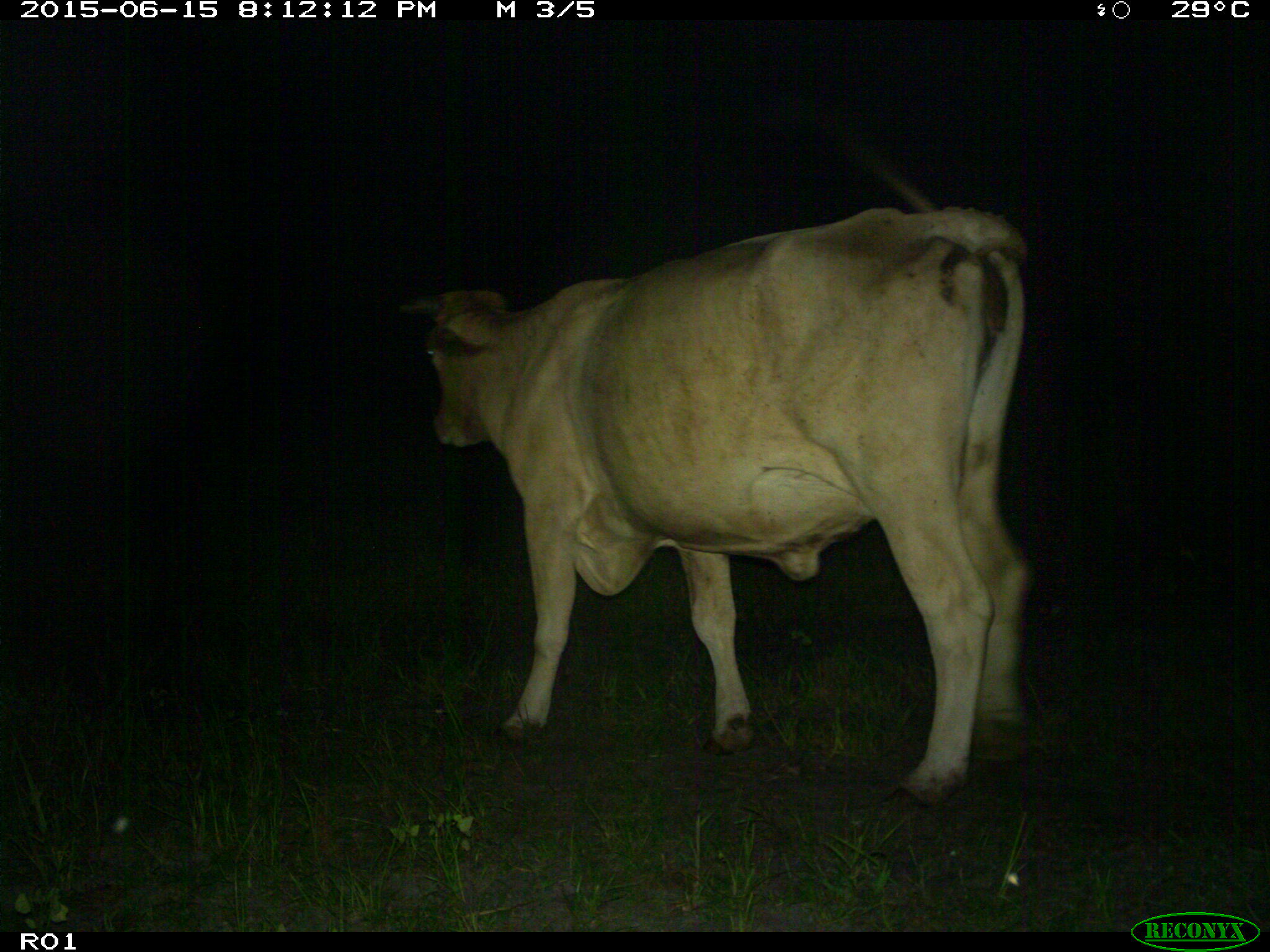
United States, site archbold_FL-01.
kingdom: Animalia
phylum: Chordata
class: Mammalia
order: Artiodactyla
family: Bovidae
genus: Bos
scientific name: Bos taurus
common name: domestic cow